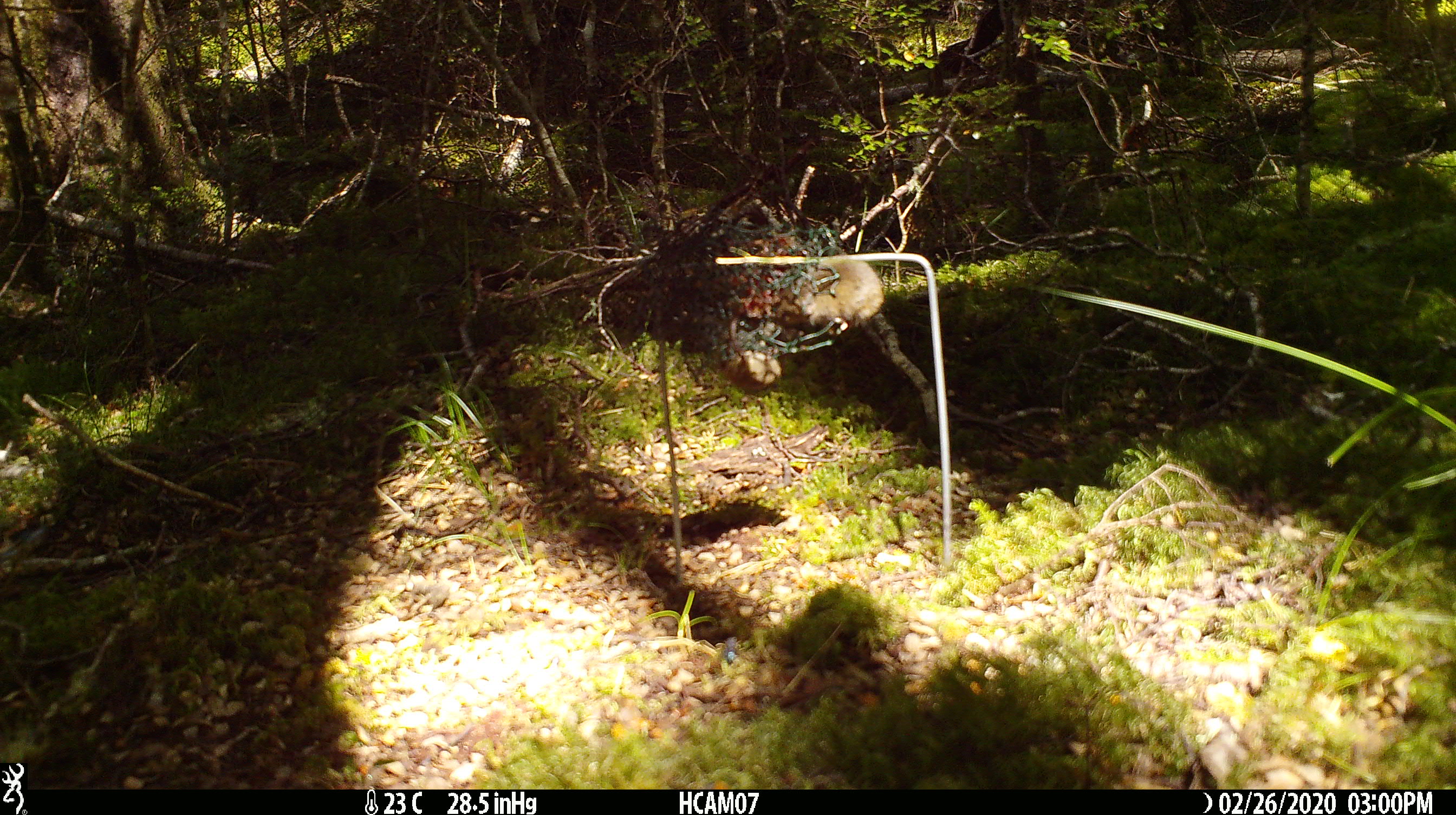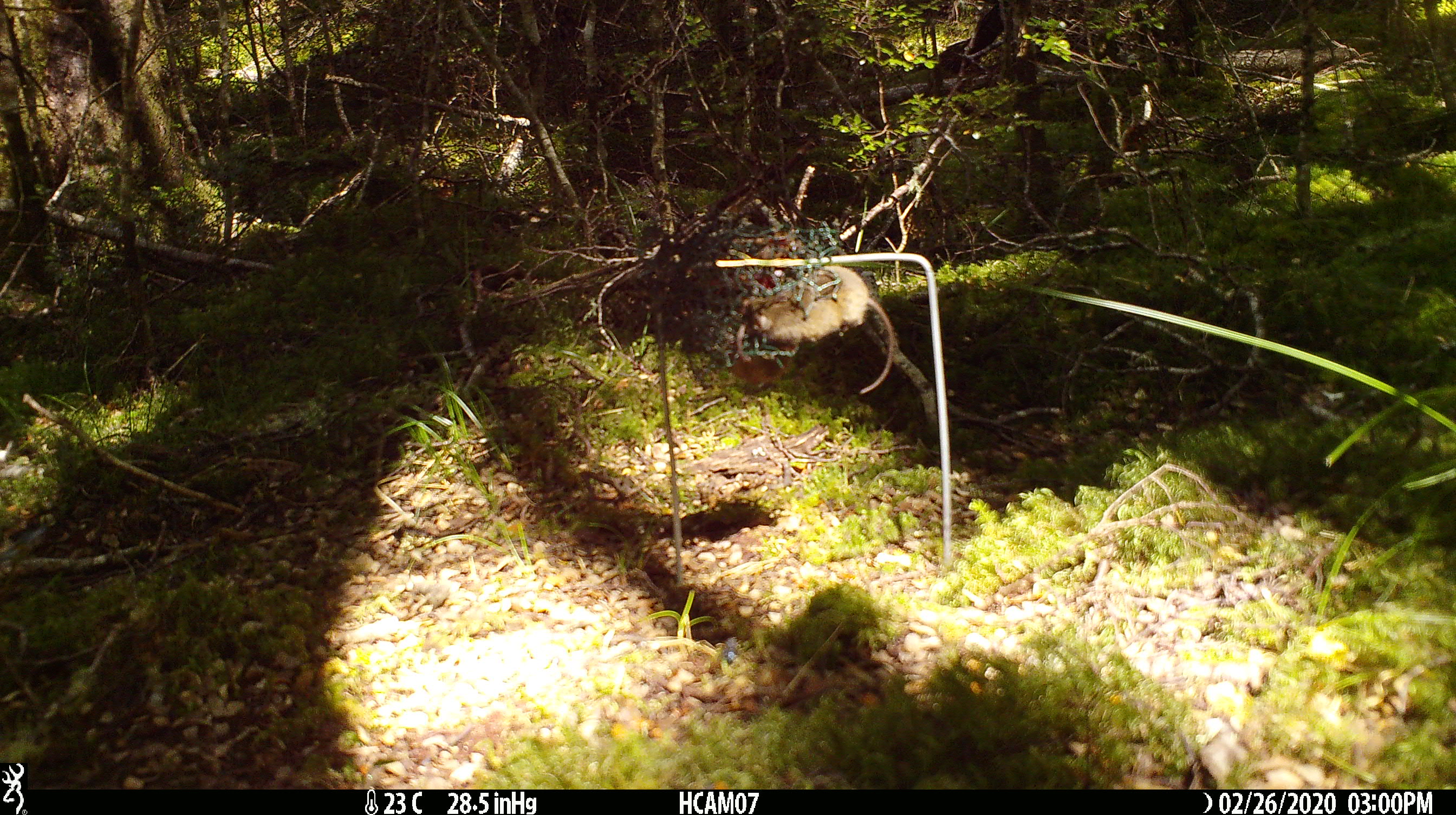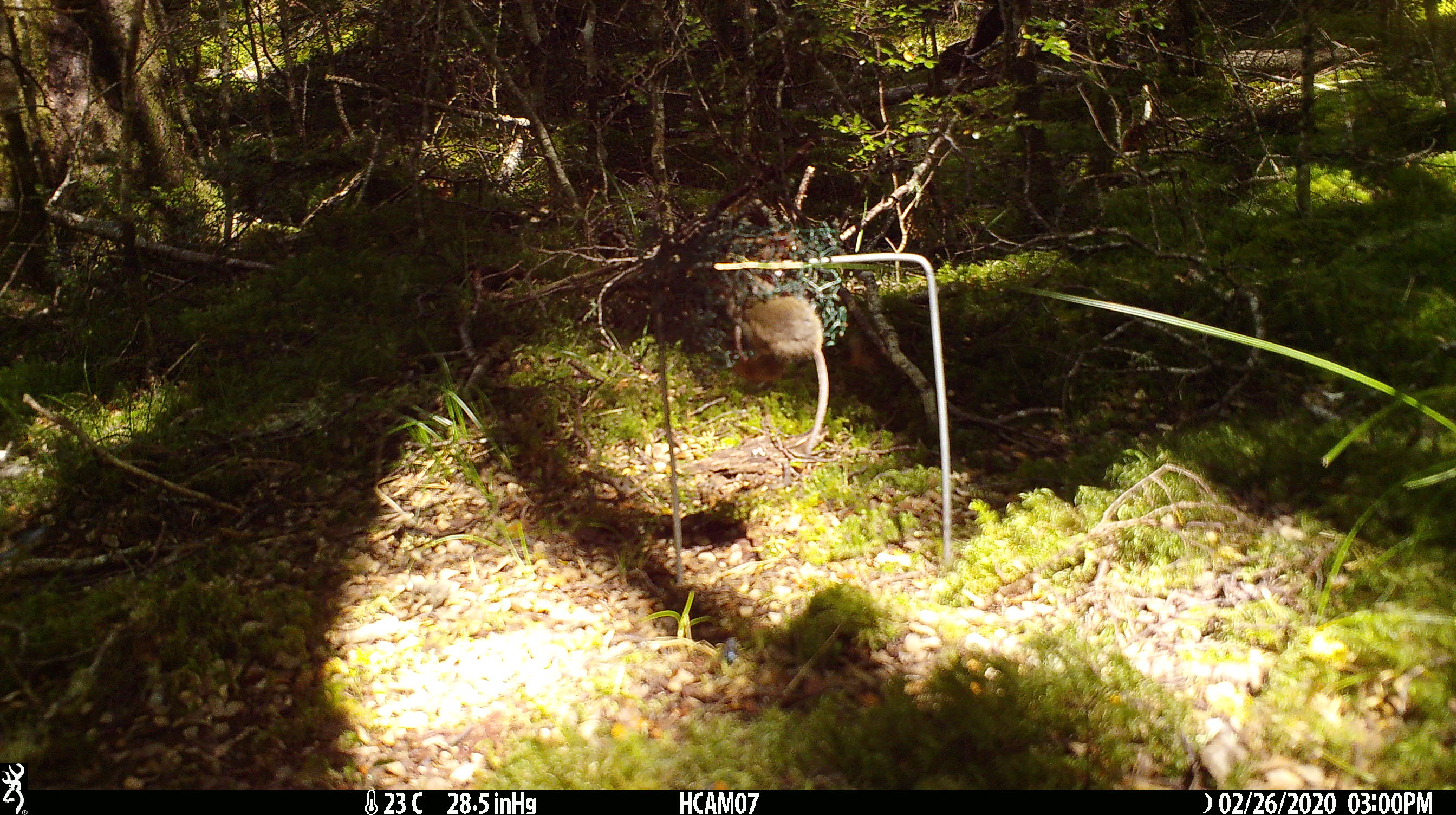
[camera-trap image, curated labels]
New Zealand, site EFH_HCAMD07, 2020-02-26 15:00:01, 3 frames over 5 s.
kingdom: Animalia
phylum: Chordata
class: Mammalia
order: Rodentia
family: Muridae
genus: Mus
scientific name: Mus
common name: mouse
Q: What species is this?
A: Mouse (Mus).